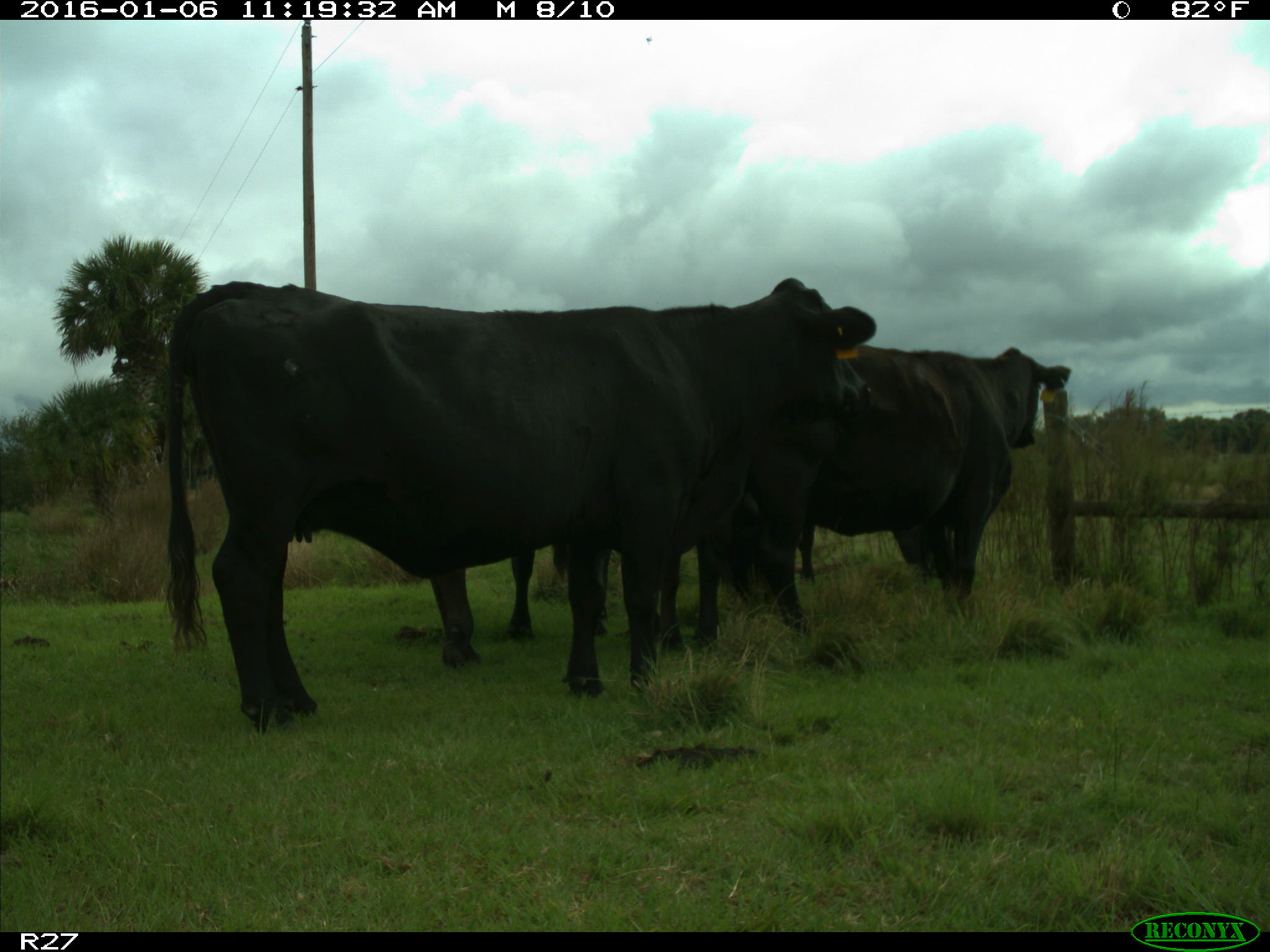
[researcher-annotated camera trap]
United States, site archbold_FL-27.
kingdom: Animalia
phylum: Chordata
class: Mammalia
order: Artiodactyla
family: Bovidae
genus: Bos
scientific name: Bos taurus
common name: domestic cow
Bos taurus (domestic cow).